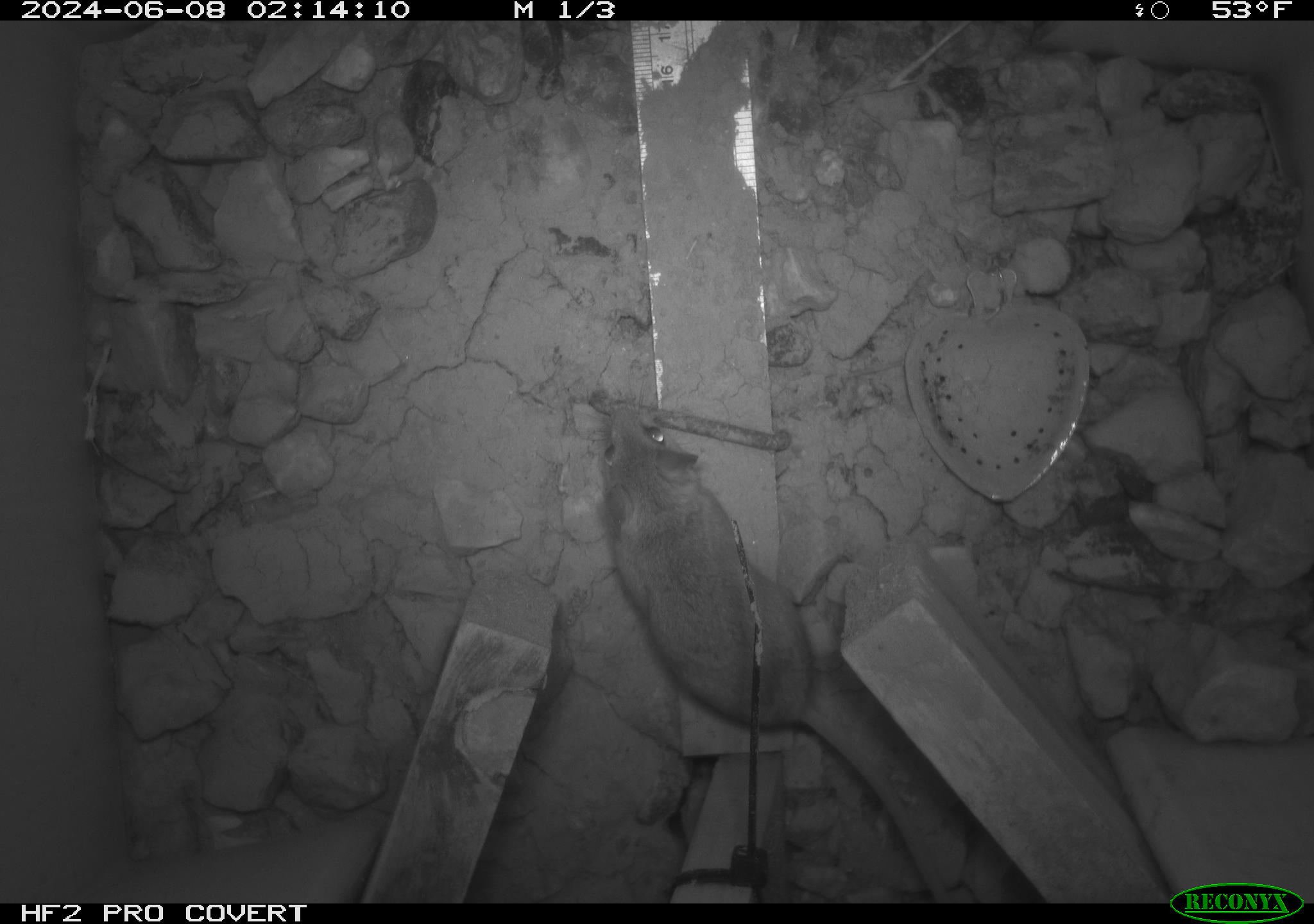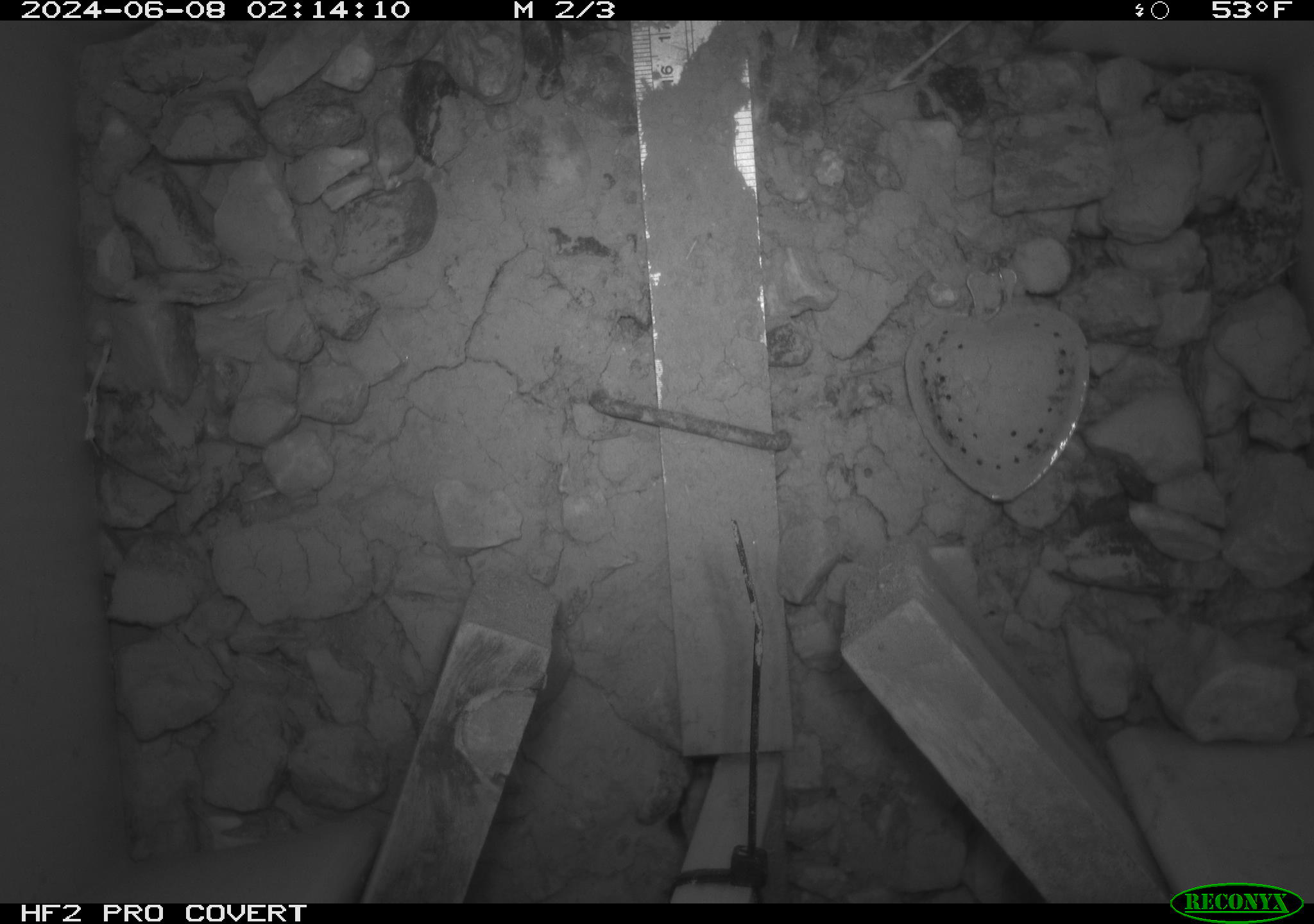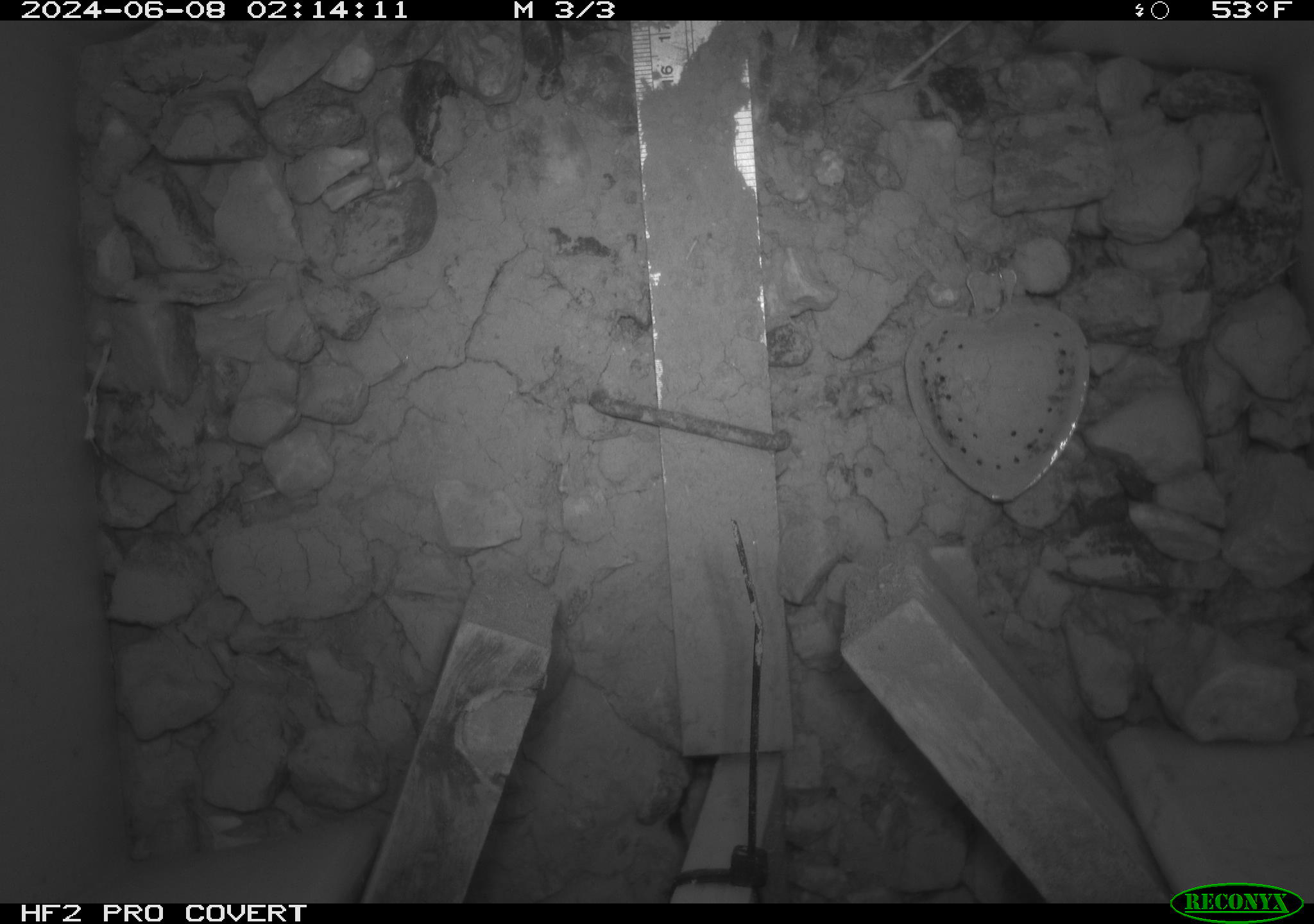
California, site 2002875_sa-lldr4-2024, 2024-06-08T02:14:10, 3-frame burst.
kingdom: Animalia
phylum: Chordata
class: Mammalia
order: Rodentia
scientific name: Rodentia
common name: mouse species